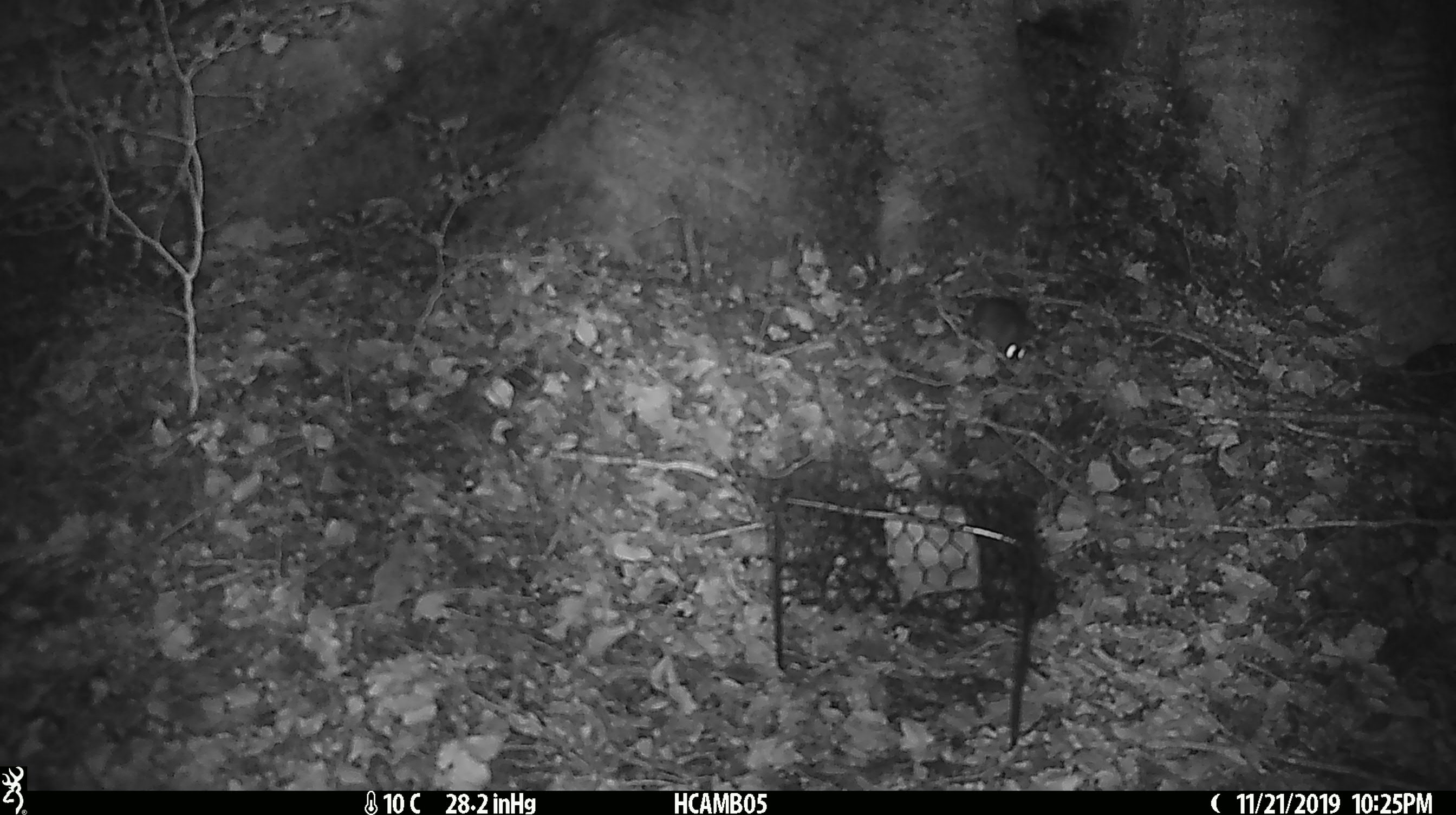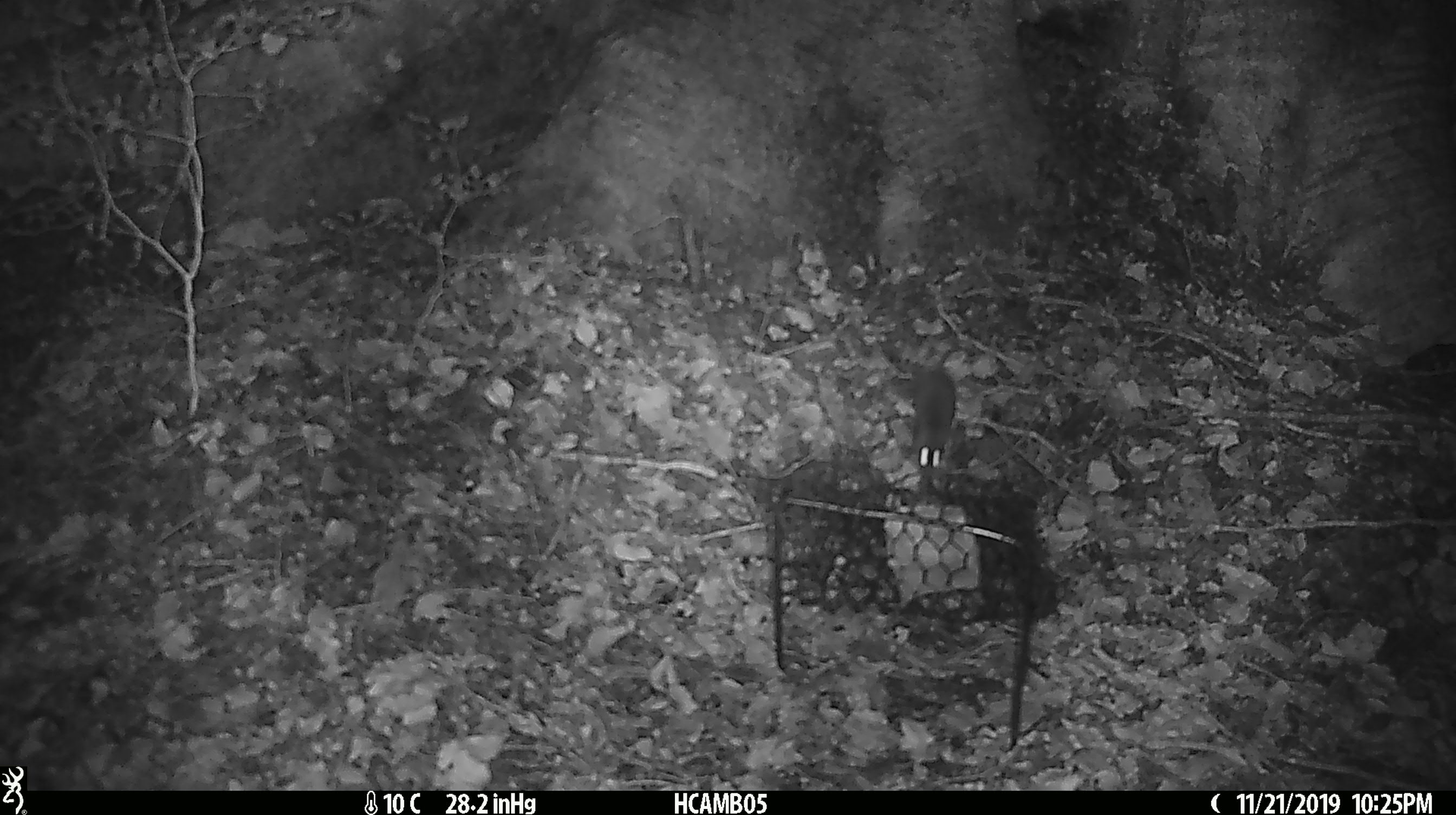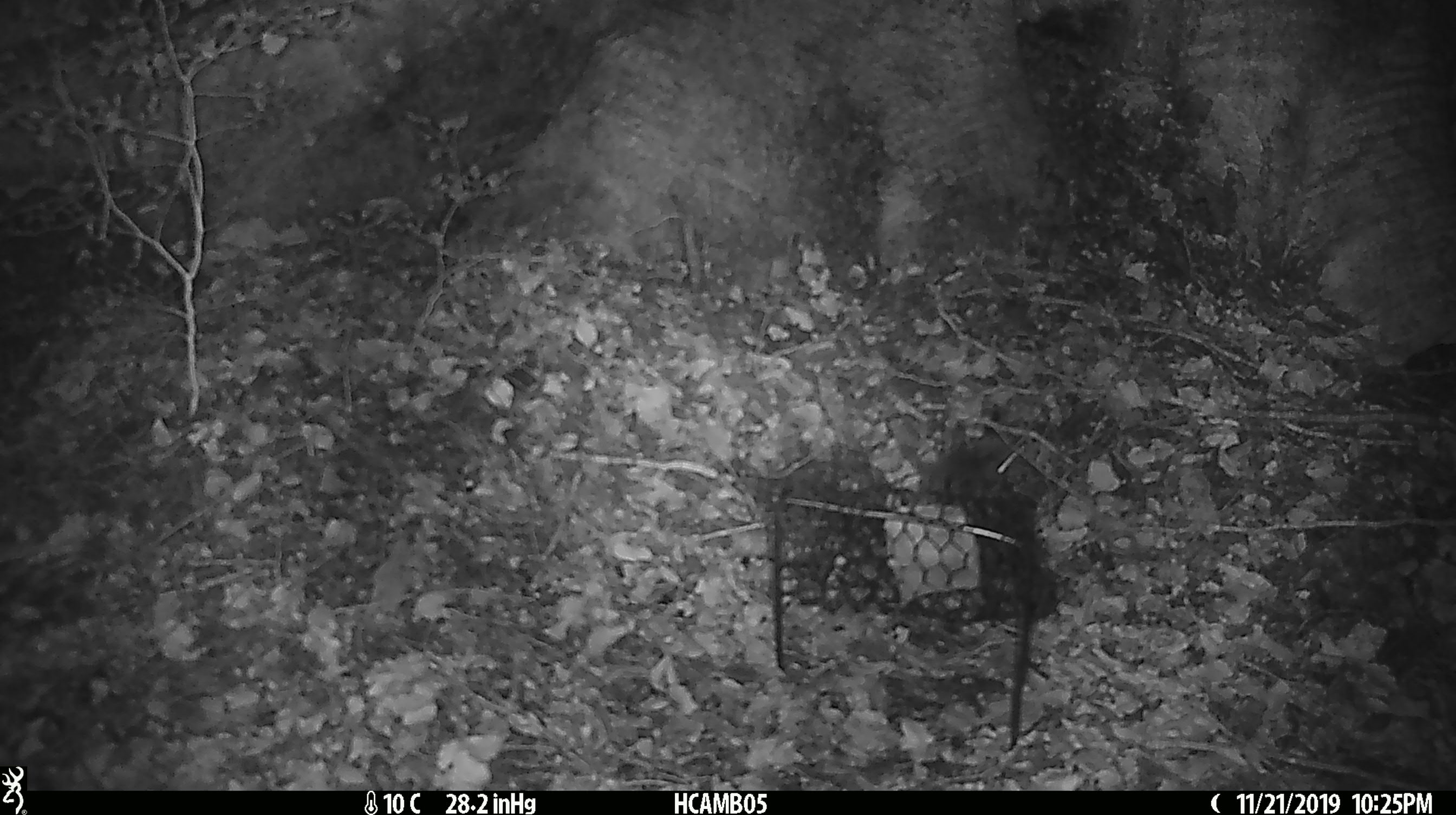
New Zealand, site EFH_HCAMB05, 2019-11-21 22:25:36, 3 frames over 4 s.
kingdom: Animalia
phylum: Chordata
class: Mammalia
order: Rodentia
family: Muridae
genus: Mus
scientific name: Mus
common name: mouse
Mouse (Mus).